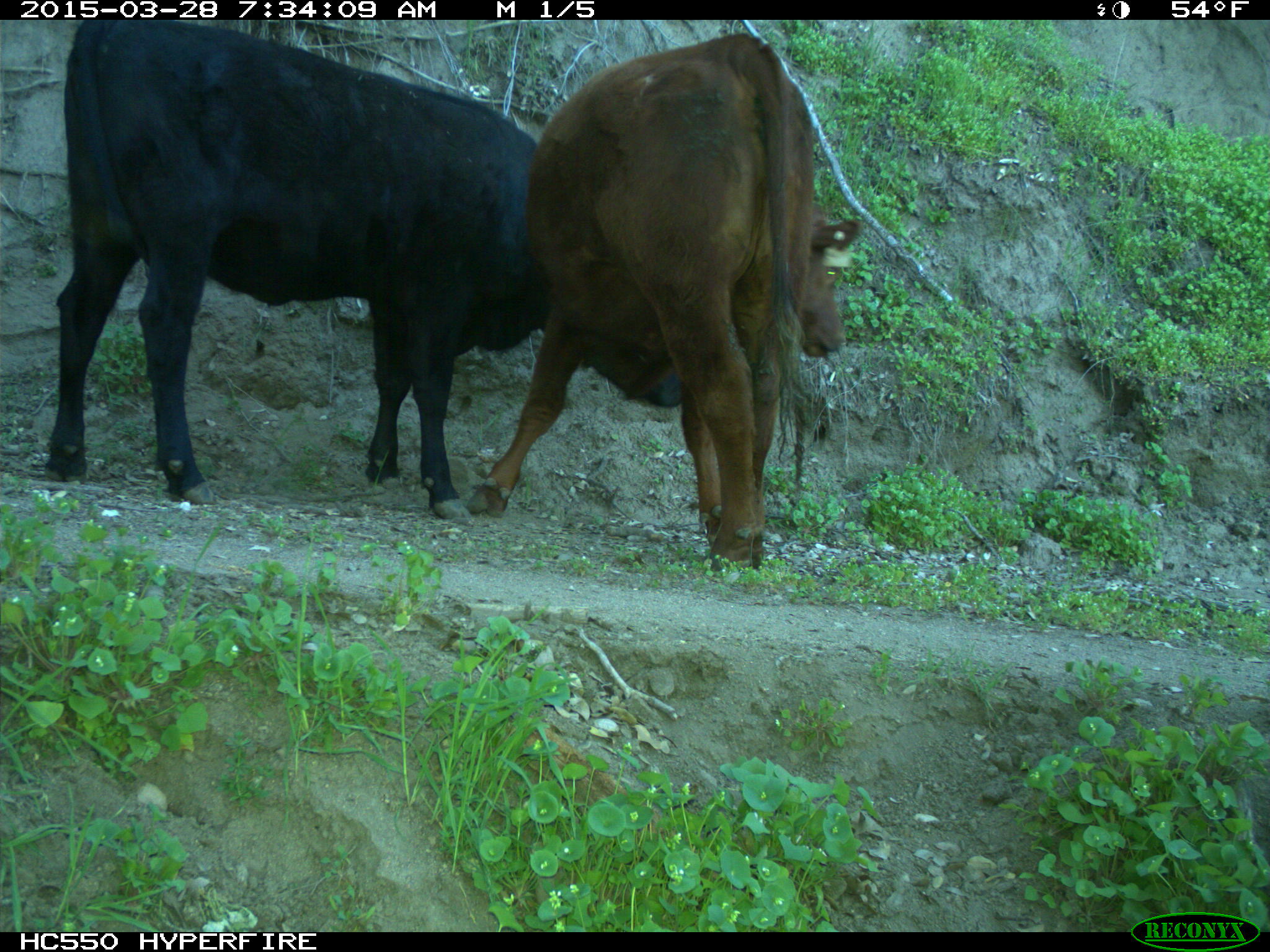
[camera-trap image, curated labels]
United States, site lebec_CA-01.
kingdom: Animalia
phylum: Chordata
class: Mammalia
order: Artiodactyla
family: Bovidae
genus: Bos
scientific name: Bos taurus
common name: domestic cow